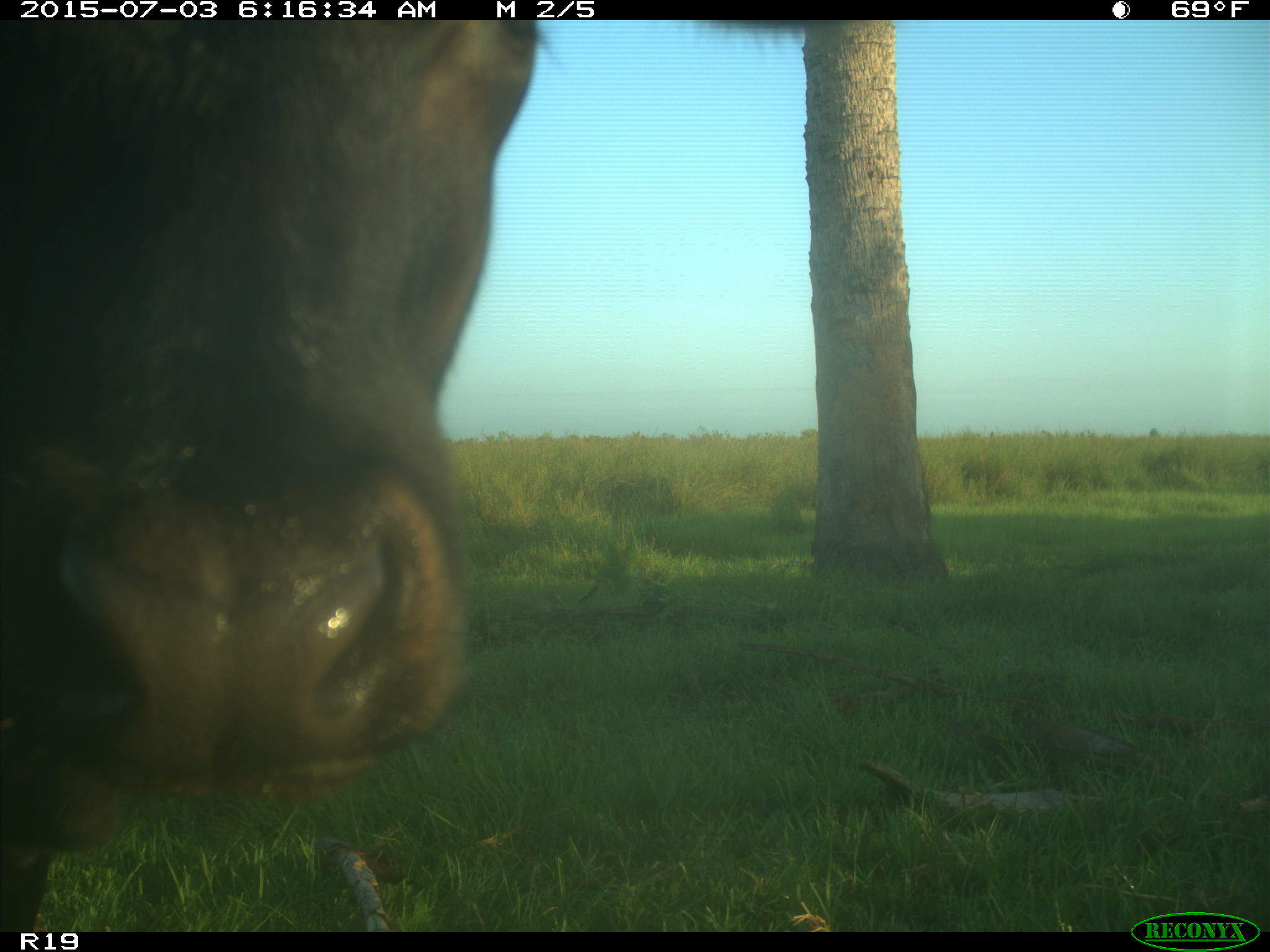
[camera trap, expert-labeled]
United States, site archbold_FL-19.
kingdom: Animalia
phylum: Chordata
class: Mammalia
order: Artiodactyla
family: Bovidae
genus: Bos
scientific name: Bos taurus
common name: domestic cow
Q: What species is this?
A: Bos taurus (domestic cow).